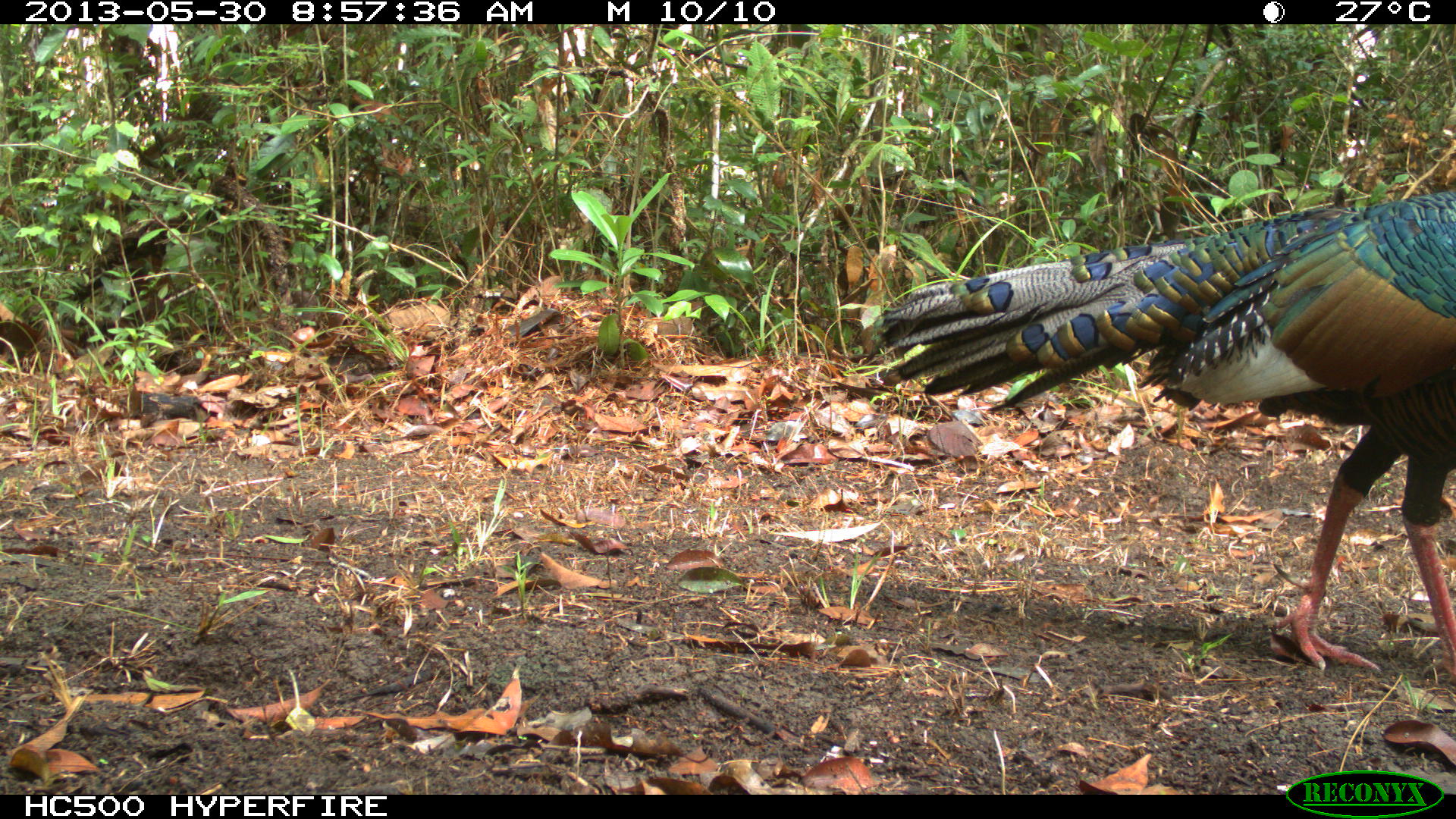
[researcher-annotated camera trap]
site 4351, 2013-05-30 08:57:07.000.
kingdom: Animalia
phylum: Chordata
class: Aves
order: Galliformes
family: Phasianidae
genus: Meleagris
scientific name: Meleagris ocellata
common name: ocellated turkey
Meleagris ocellata (ocellated turkey), count 1, sex male.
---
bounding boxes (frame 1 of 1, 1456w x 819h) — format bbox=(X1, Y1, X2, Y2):
meleagris ocellata: bbox=(859, 187, 1456, 683)